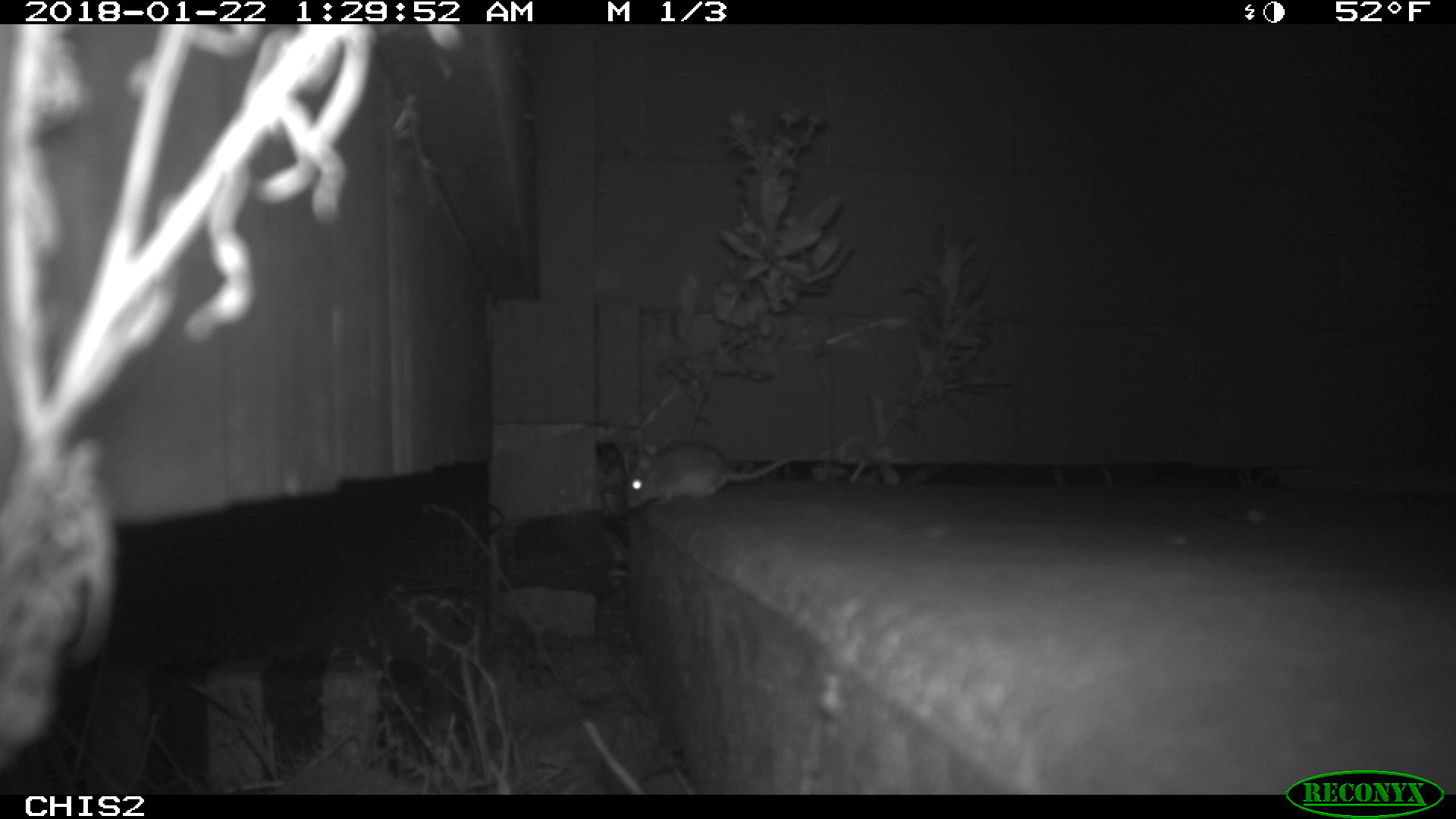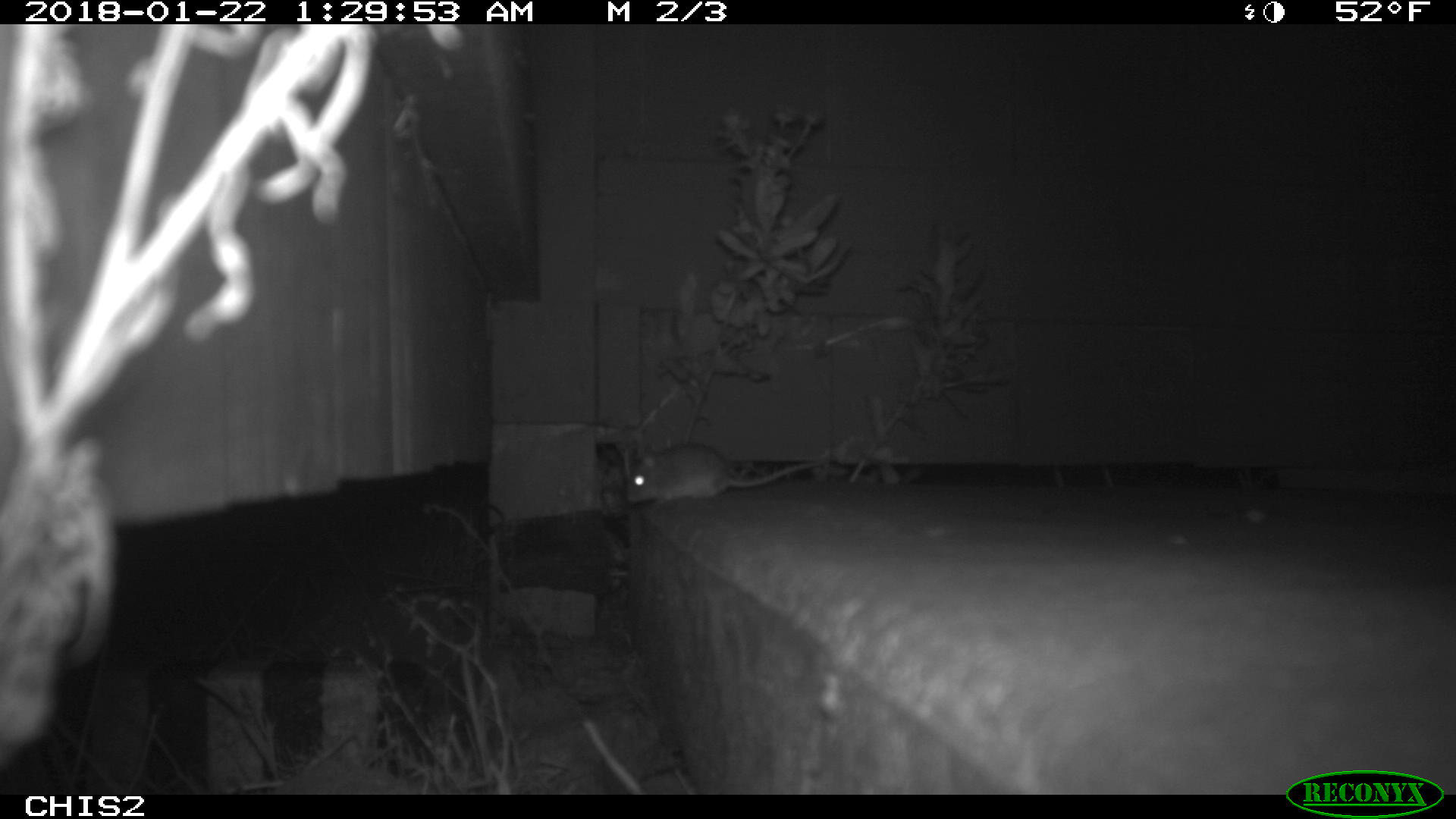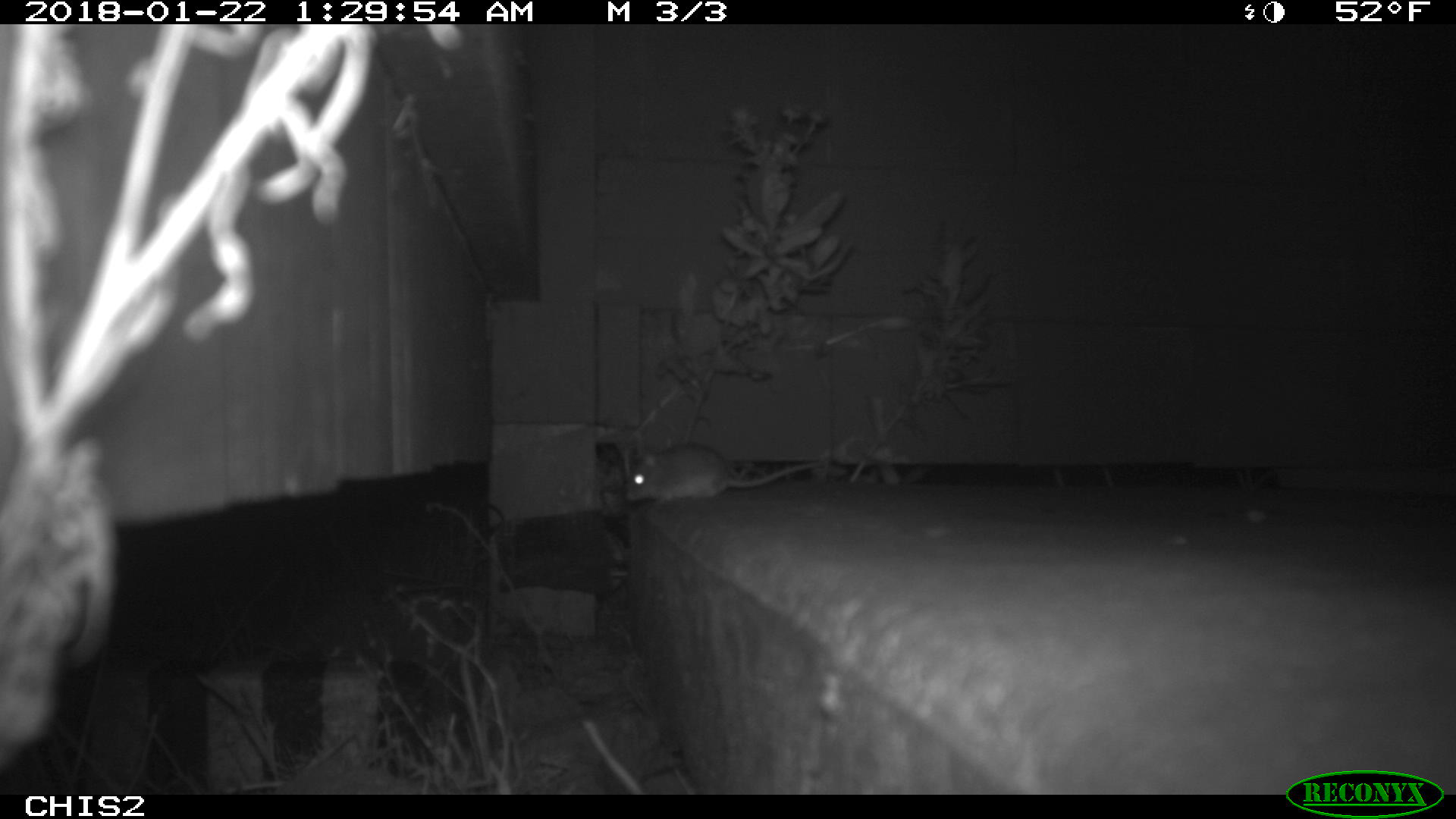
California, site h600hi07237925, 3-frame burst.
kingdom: Animalia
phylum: Chordata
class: Mammalia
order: Rodentia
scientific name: Rodentia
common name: rodent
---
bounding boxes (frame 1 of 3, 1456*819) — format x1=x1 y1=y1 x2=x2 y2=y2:
rodent: x1=624 y1=439 x2=830 y2=508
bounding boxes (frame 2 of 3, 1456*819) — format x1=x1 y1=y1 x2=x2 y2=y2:
rodent: x1=625 y1=442 x2=822 y2=509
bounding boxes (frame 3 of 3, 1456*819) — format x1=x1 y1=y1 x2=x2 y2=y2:
rodent: x1=626 y1=442 x2=827 y2=507